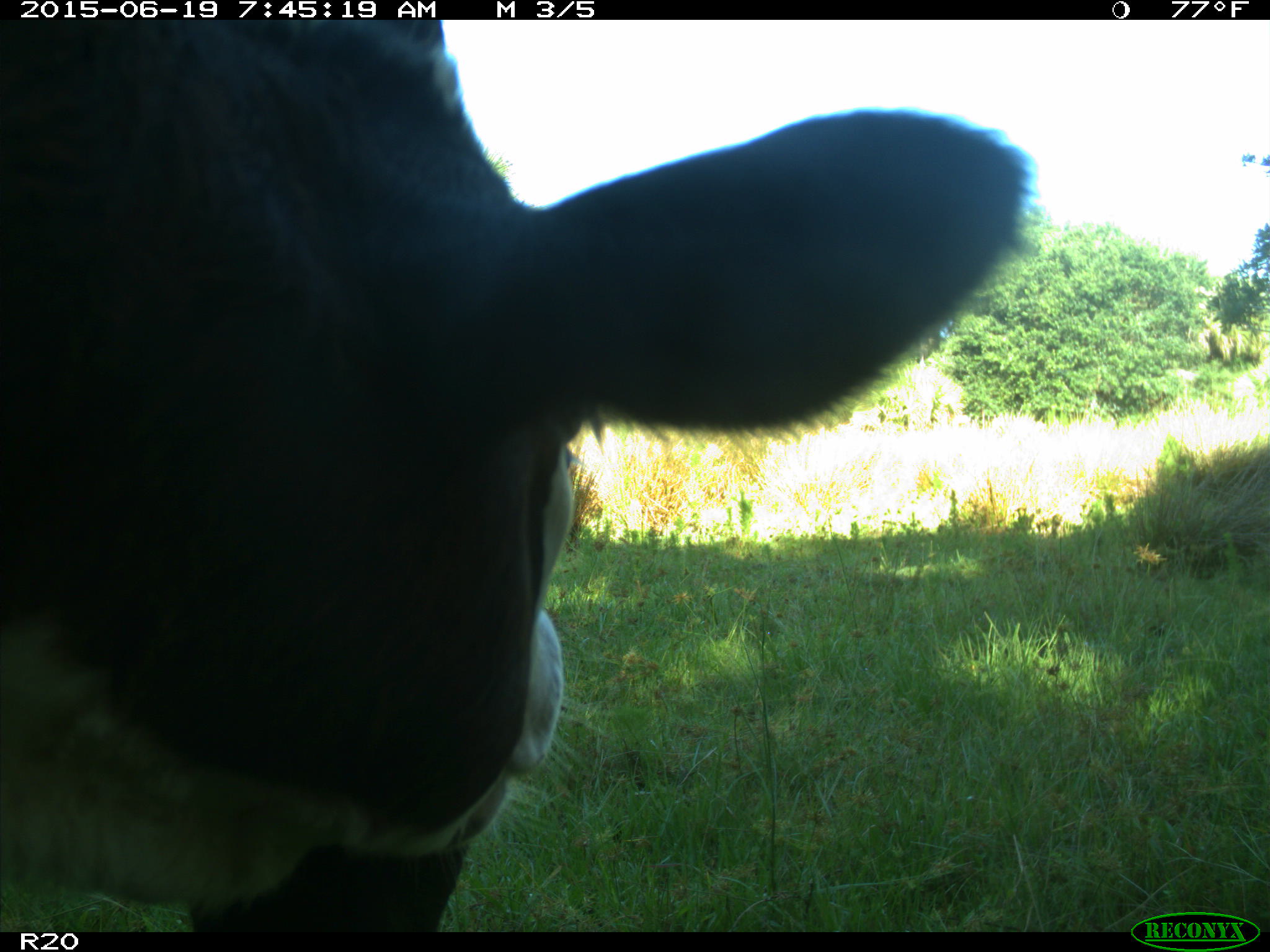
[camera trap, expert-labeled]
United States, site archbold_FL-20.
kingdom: Animalia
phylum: Chordata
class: Mammalia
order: Artiodactyla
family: Bovidae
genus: Bos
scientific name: Bos taurus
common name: domestic cow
Bos taurus (domestic cow).